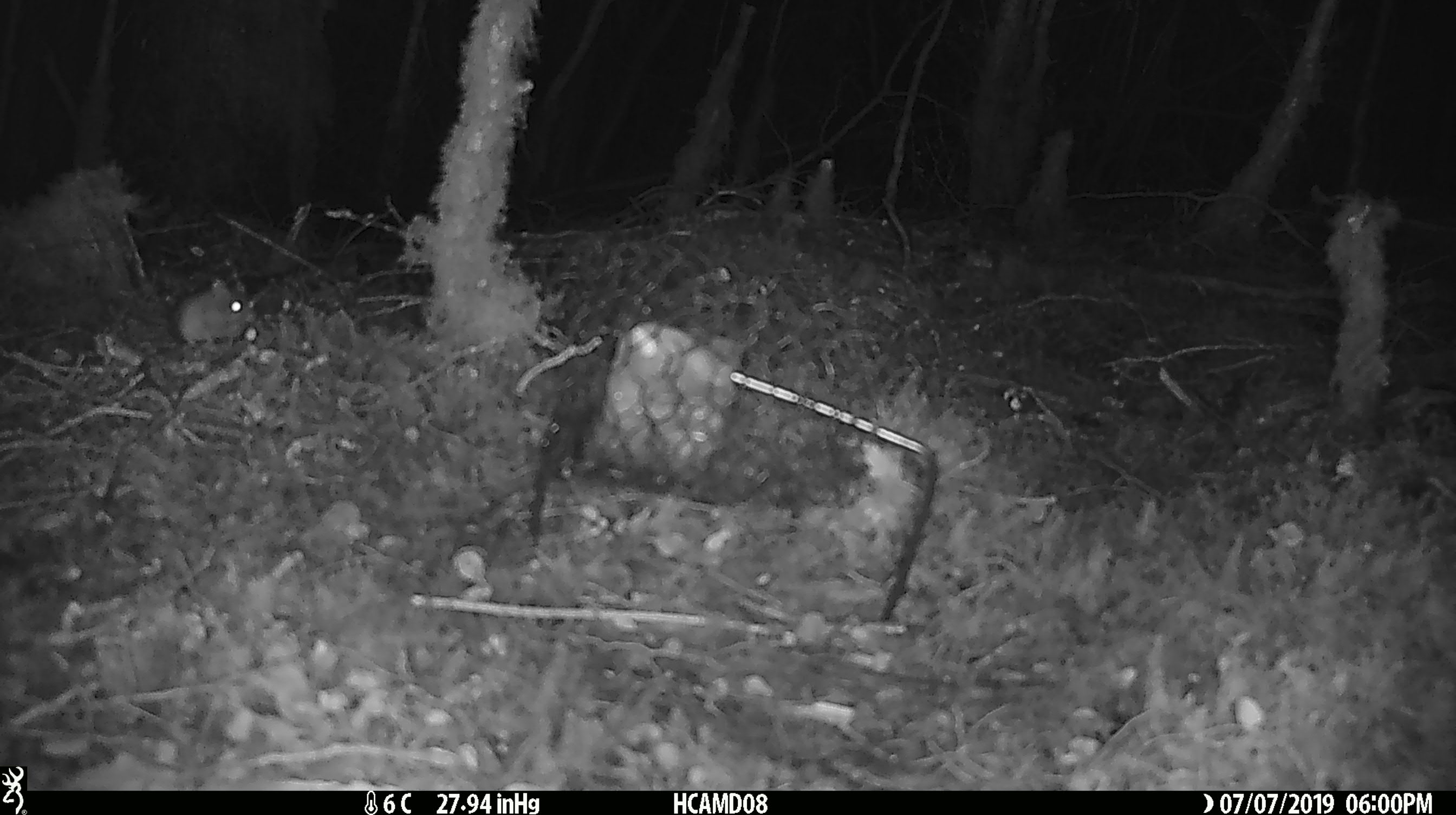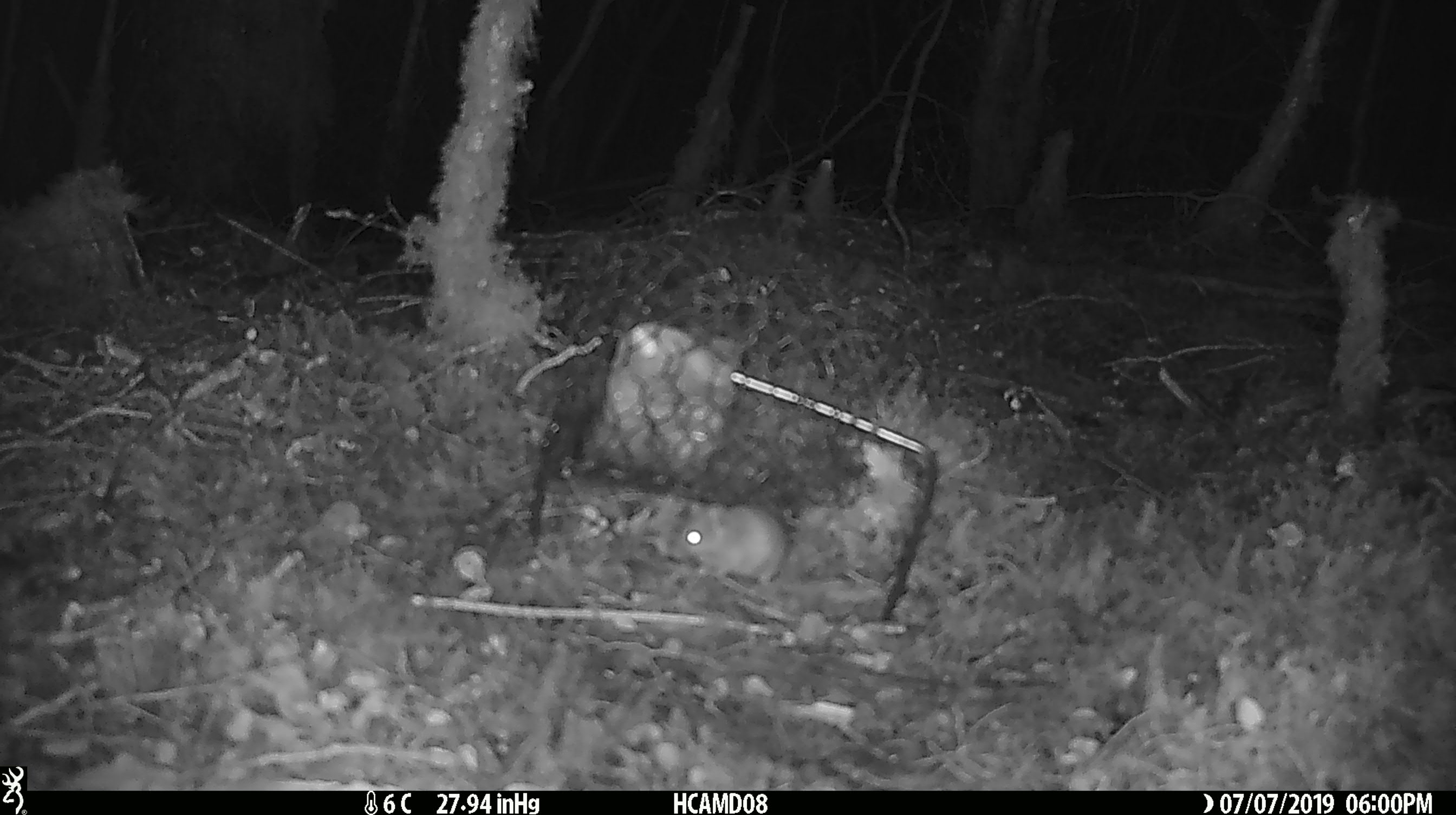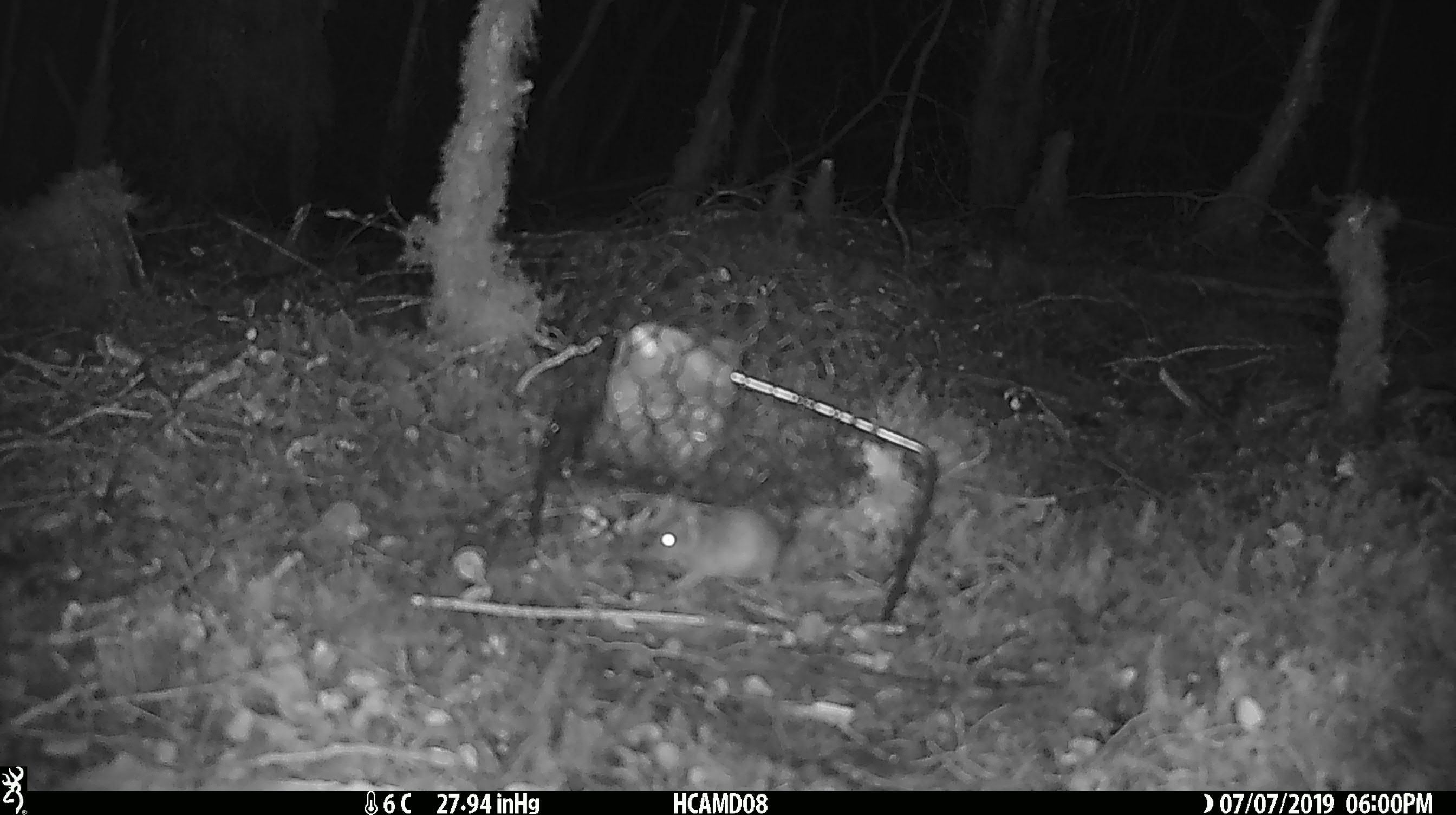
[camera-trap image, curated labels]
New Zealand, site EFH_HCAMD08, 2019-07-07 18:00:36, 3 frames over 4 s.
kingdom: Animalia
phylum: Chordata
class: Mammalia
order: Rodentia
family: Muridae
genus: Mus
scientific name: Mus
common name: mouse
Mouse (Mus).